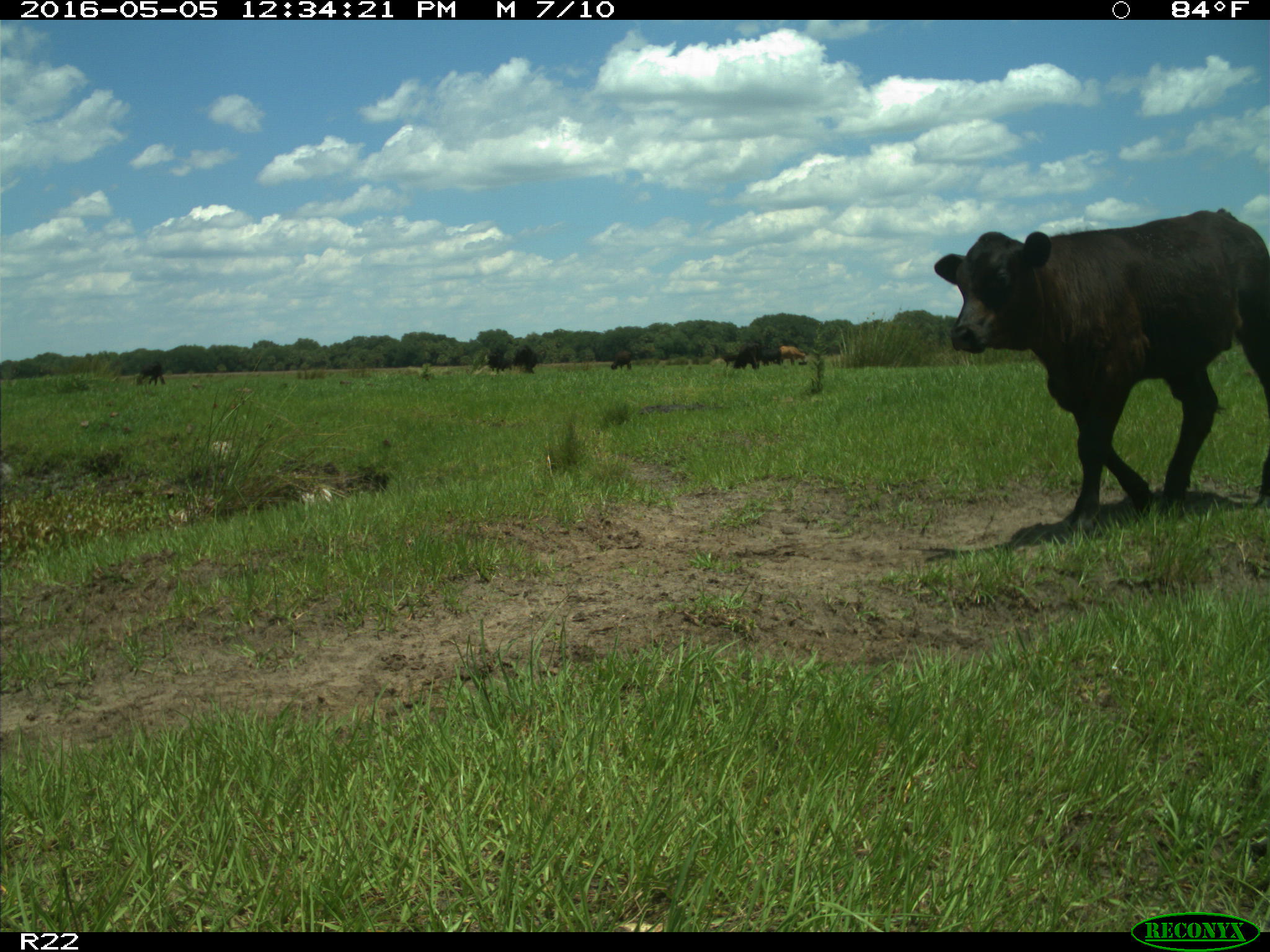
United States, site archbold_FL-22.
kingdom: Animalia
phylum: Chordata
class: Mammalia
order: Artiodactyla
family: Bovidae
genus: Bos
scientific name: Bos taurus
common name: domestic cow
Bos taurus (domestic cow).